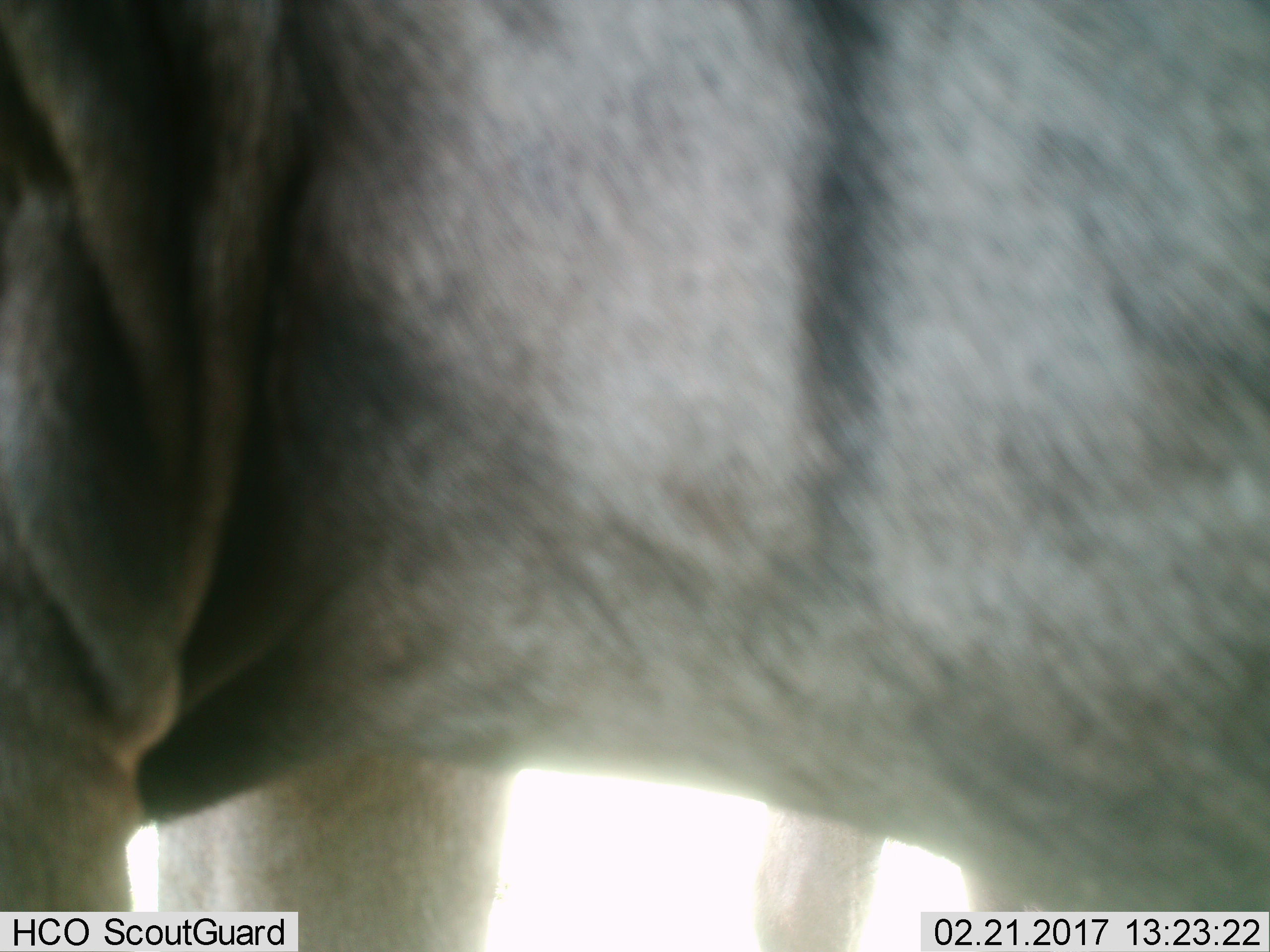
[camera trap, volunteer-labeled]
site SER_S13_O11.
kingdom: Animalia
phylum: Chordata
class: Mammalia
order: Artiodactyla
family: Bovidae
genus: Connochaetes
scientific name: Connochaetes taurinus taurinus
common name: blue wildebeest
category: wildebeestblue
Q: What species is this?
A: Wildebeestblue (blue wildebeest) (Connochaetes taurinus taurinus).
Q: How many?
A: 1.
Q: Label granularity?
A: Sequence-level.